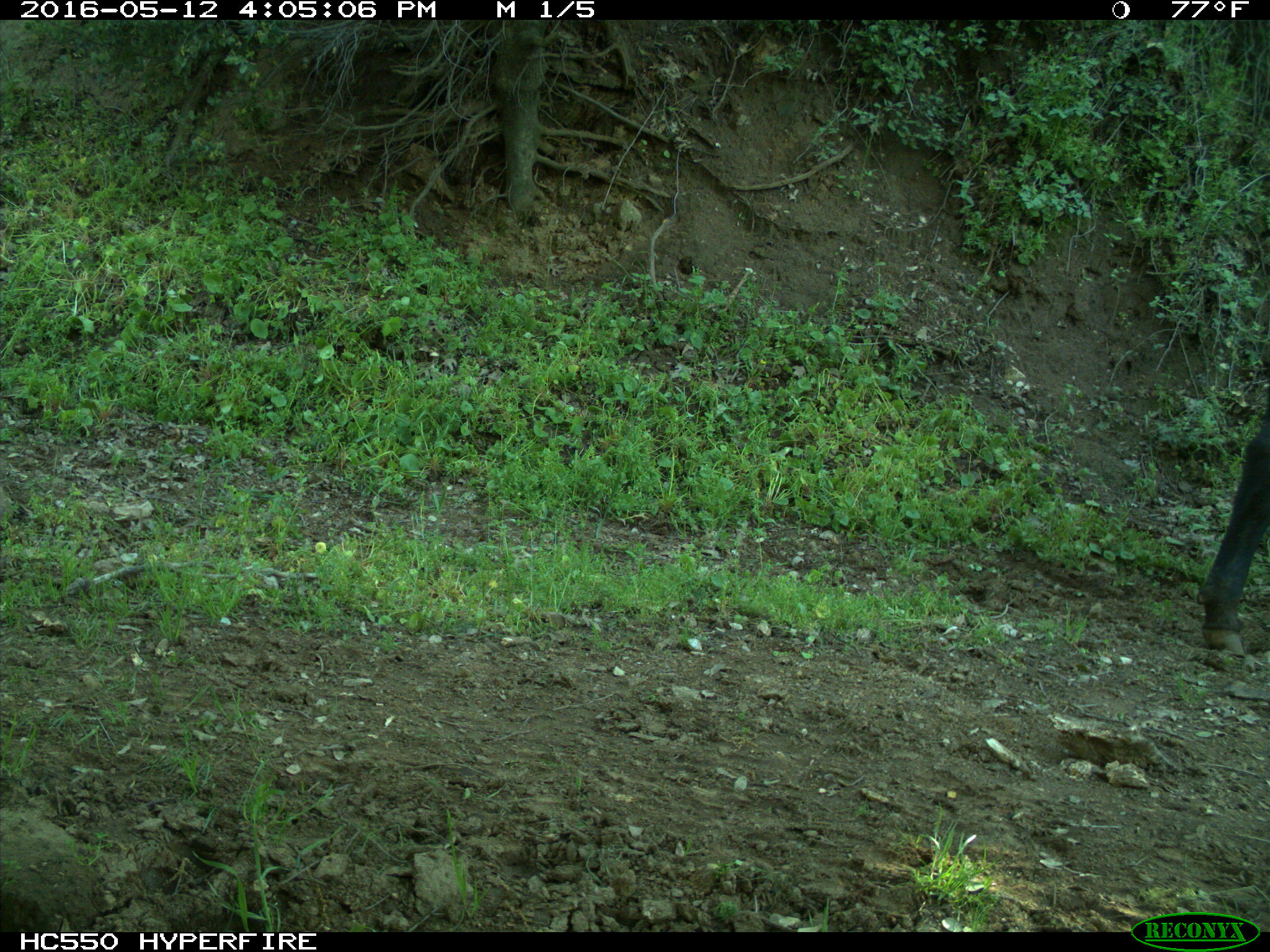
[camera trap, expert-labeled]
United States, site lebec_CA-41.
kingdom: Animalia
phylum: Chordata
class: Mammalia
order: Artiodactyla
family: Bovidae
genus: Bos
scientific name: Bos taurus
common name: domestic cow